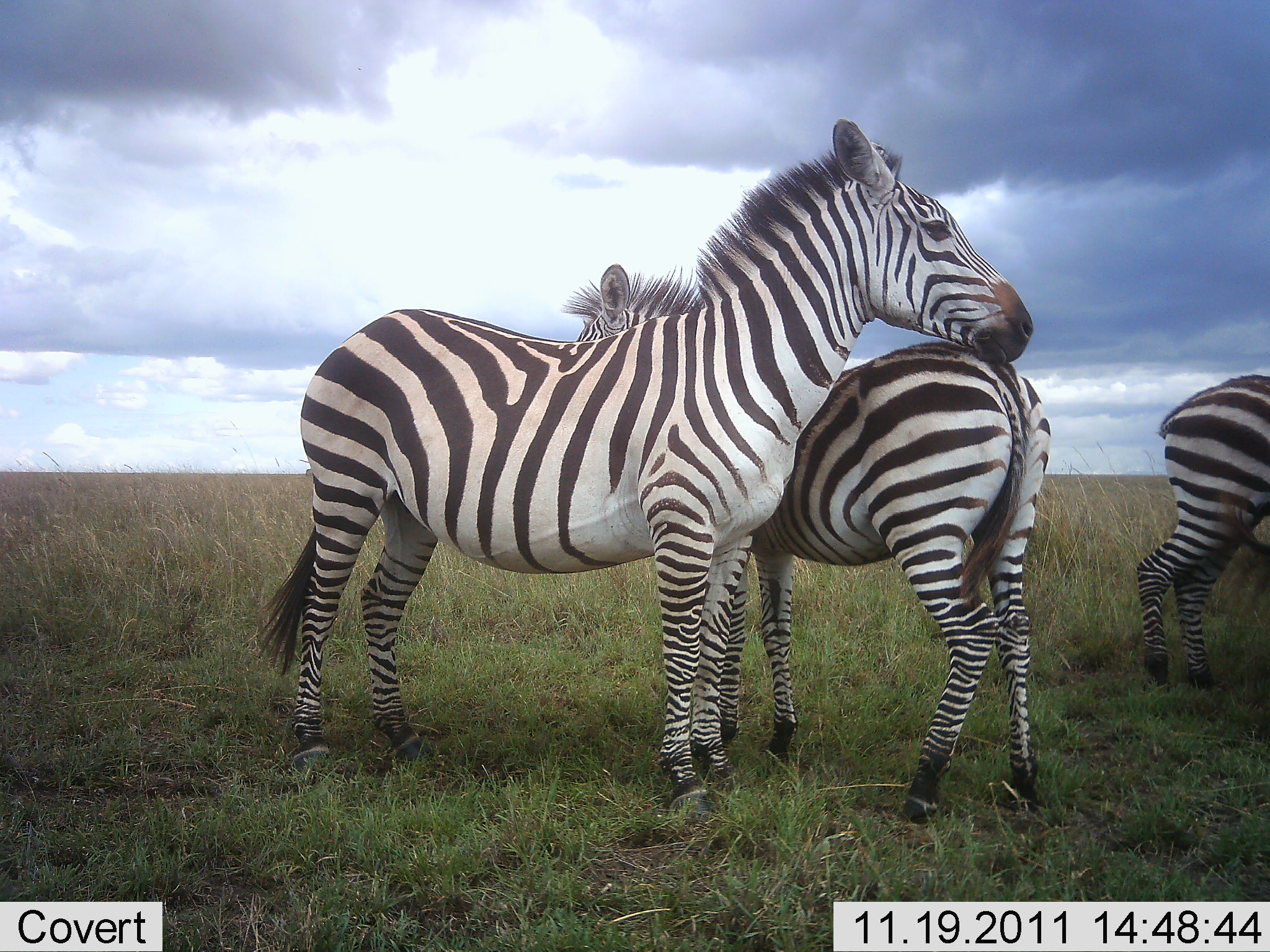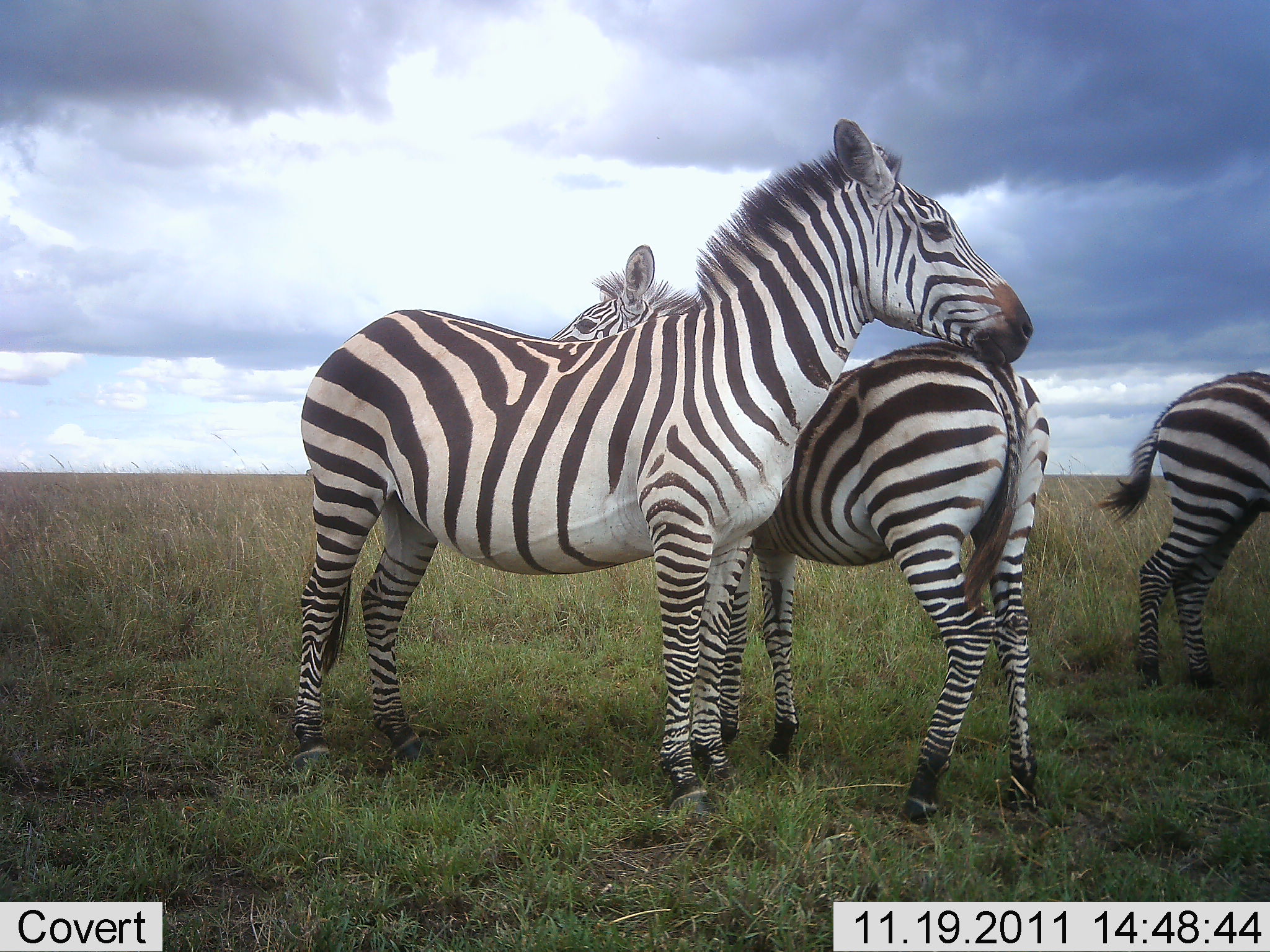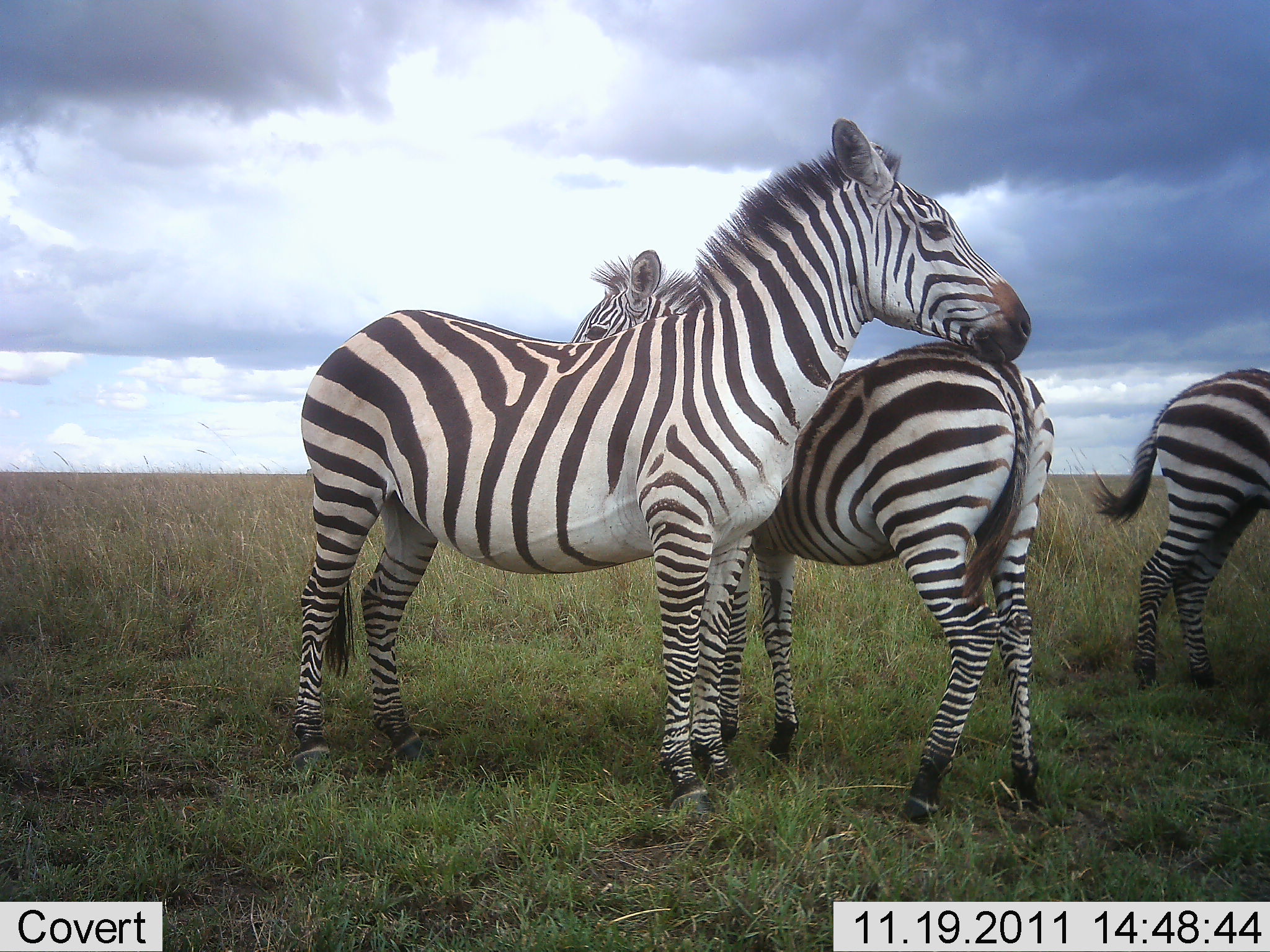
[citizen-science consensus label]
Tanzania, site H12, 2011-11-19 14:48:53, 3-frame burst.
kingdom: Animalia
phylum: Chordata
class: Mammalia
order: Perissodactyla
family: Equidae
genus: Equus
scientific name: Equus quagga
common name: plains zebra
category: zebra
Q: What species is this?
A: Zebra (plains zebra) (Equus quagga).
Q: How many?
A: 3.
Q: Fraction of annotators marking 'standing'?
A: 91%.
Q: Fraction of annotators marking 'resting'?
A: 0%.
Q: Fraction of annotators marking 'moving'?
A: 9%.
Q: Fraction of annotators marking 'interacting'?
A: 55%.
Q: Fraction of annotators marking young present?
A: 9%.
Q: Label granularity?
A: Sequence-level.